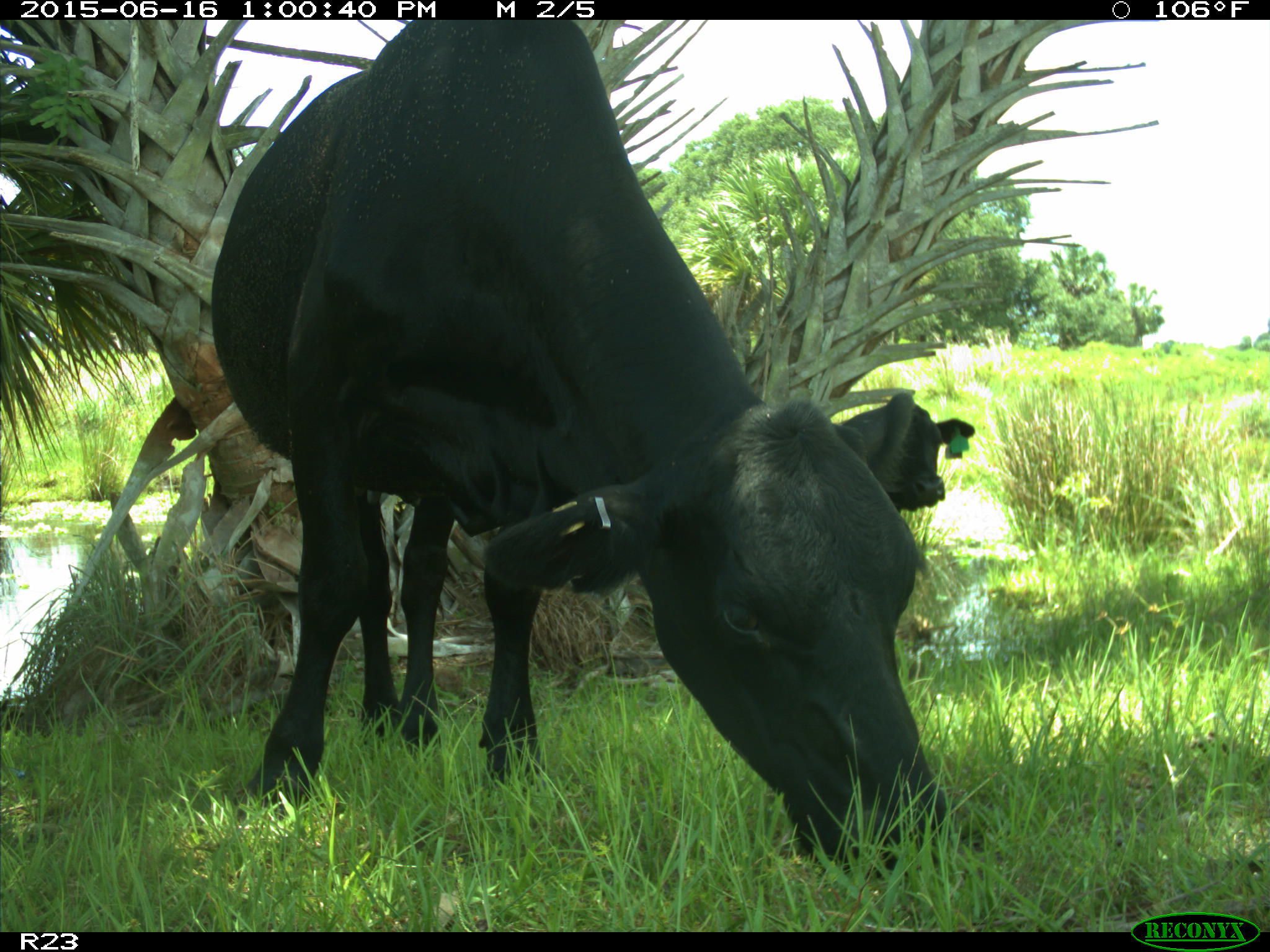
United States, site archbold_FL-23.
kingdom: Animalia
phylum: Chordata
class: Mammalia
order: Artiodactyla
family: Bovidae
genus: Bos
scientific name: Bos taurus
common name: domestic cow